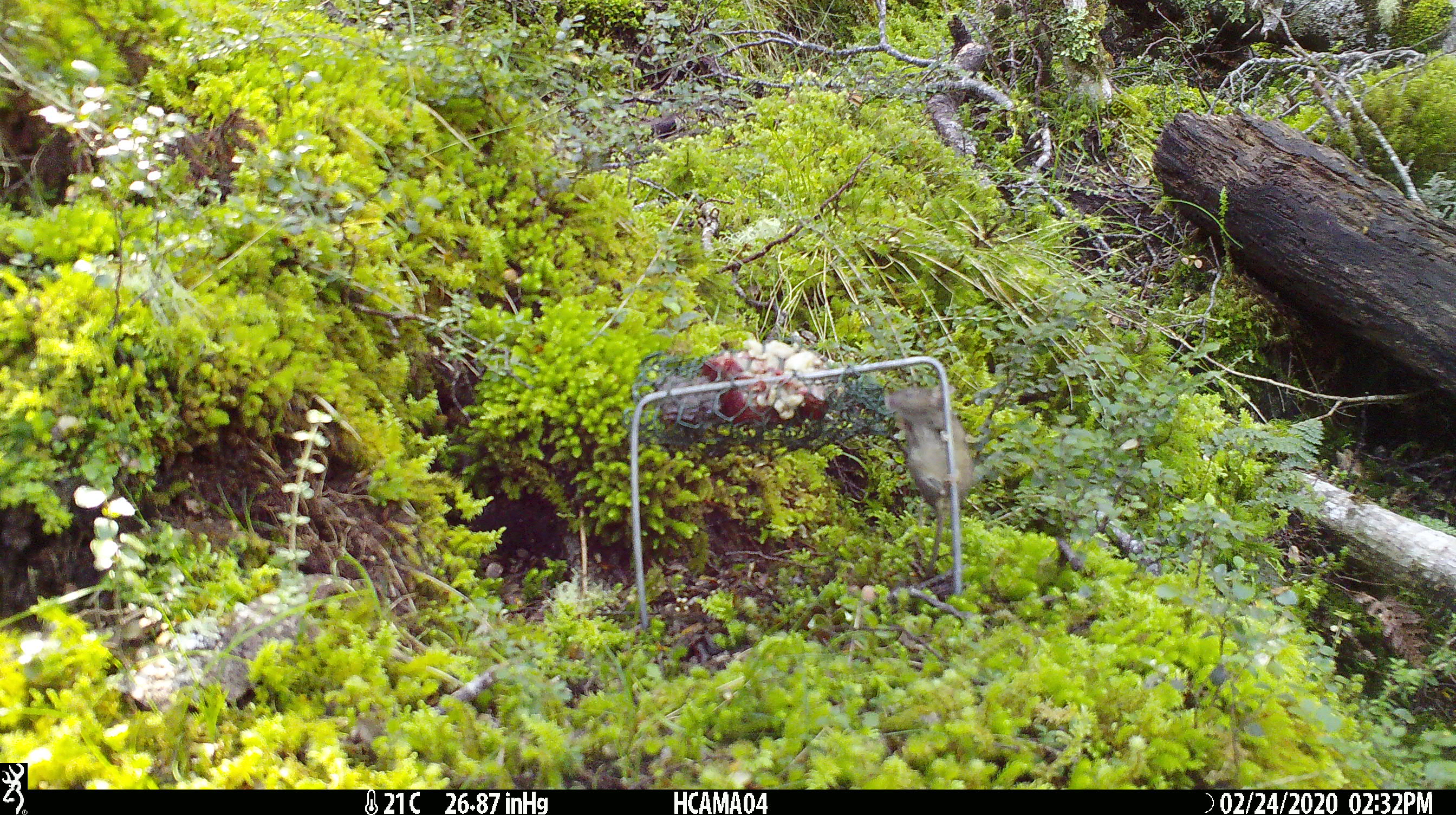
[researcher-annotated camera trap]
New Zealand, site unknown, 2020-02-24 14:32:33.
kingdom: Animalia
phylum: Chordata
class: Mammalia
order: Rodentia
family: Muridae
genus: Mus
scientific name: Mus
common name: mouse